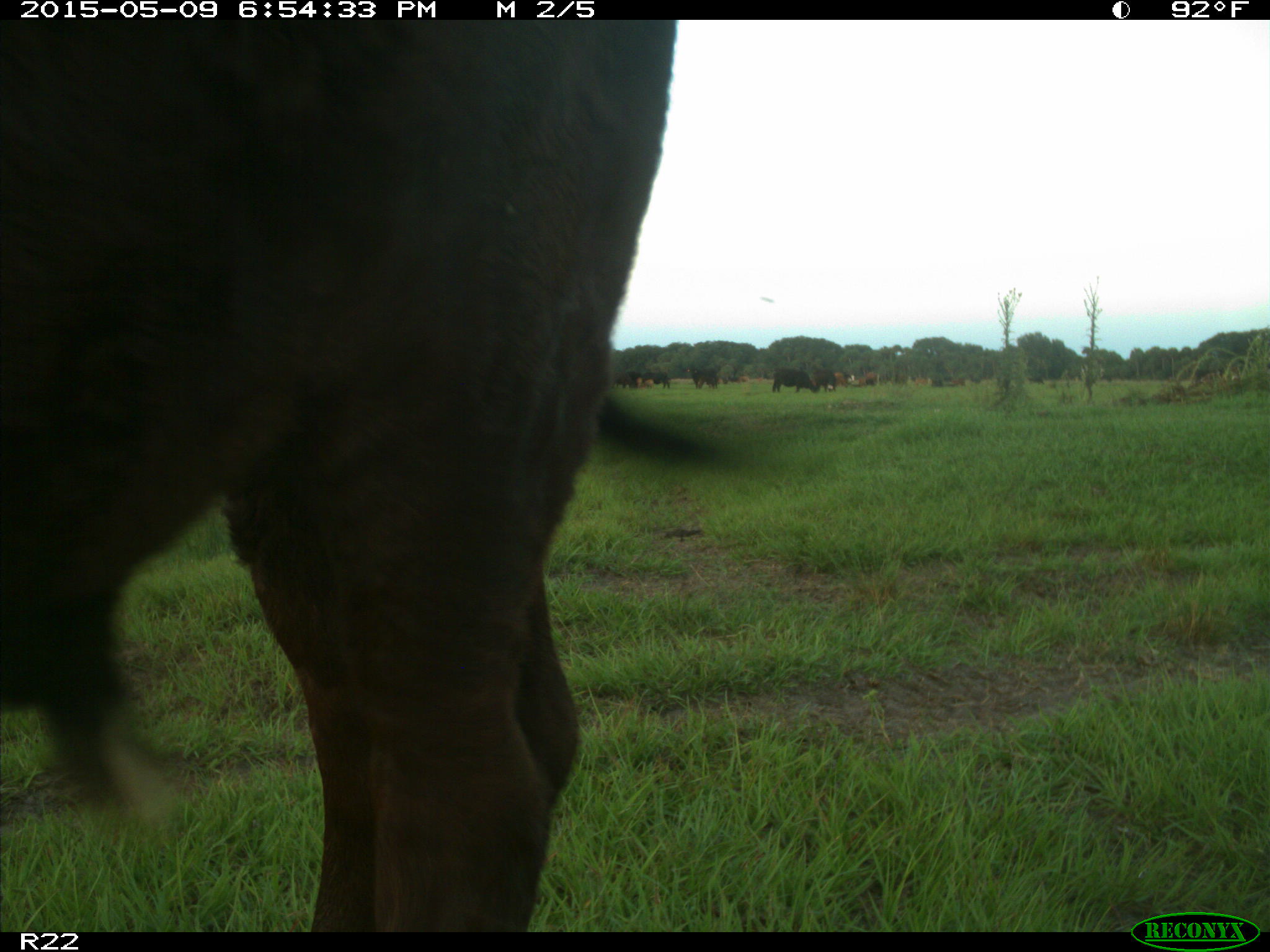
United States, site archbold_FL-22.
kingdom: Animalia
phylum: Chordata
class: Mammalia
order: Artiodactyla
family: Bovidae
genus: Bos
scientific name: Bos taurus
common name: domestic cow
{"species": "Bos taurus (domestic cow)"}